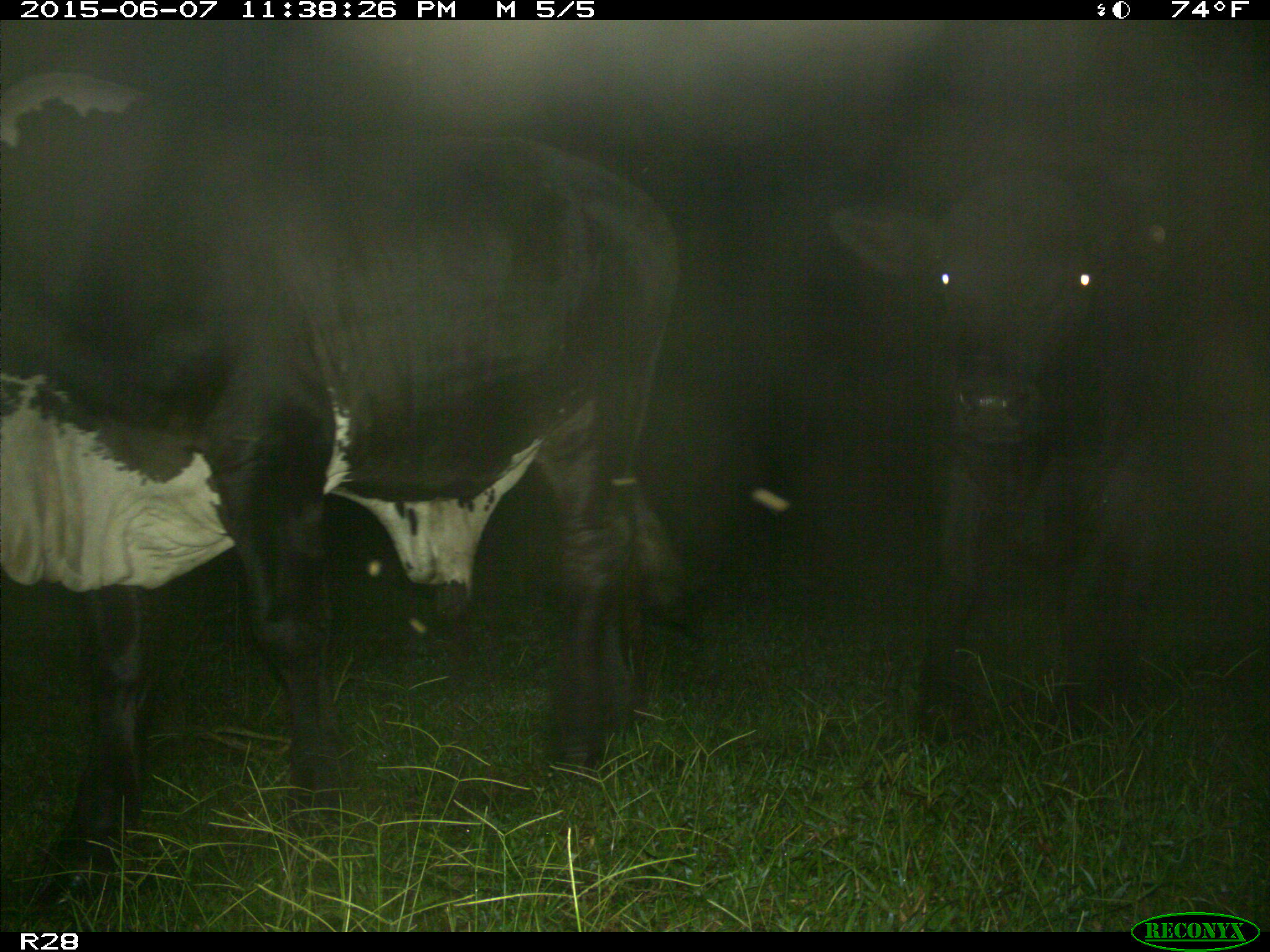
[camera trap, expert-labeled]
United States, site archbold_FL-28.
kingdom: Animalia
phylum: Chordata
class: Mammalia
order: Artiodactyla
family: Bovidae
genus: Bos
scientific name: Bos taurus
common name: domestic cow